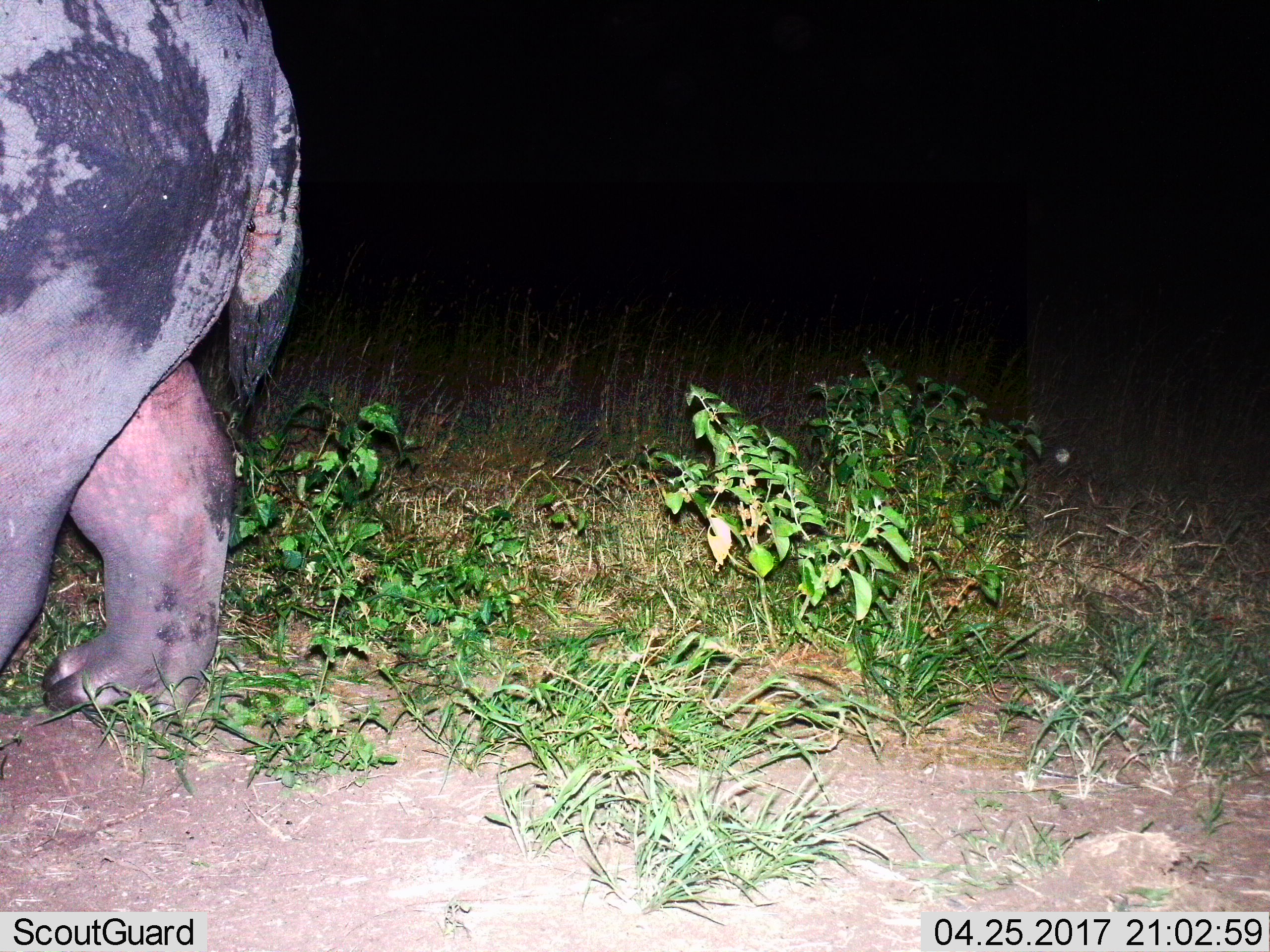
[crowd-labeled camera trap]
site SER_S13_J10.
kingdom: Animalia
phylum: Chordata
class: Mammalia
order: Artiodactyla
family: Hippopotamidae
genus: Hippopotamus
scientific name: Hippopotamus amphibius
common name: hippopotamus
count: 1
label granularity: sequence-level